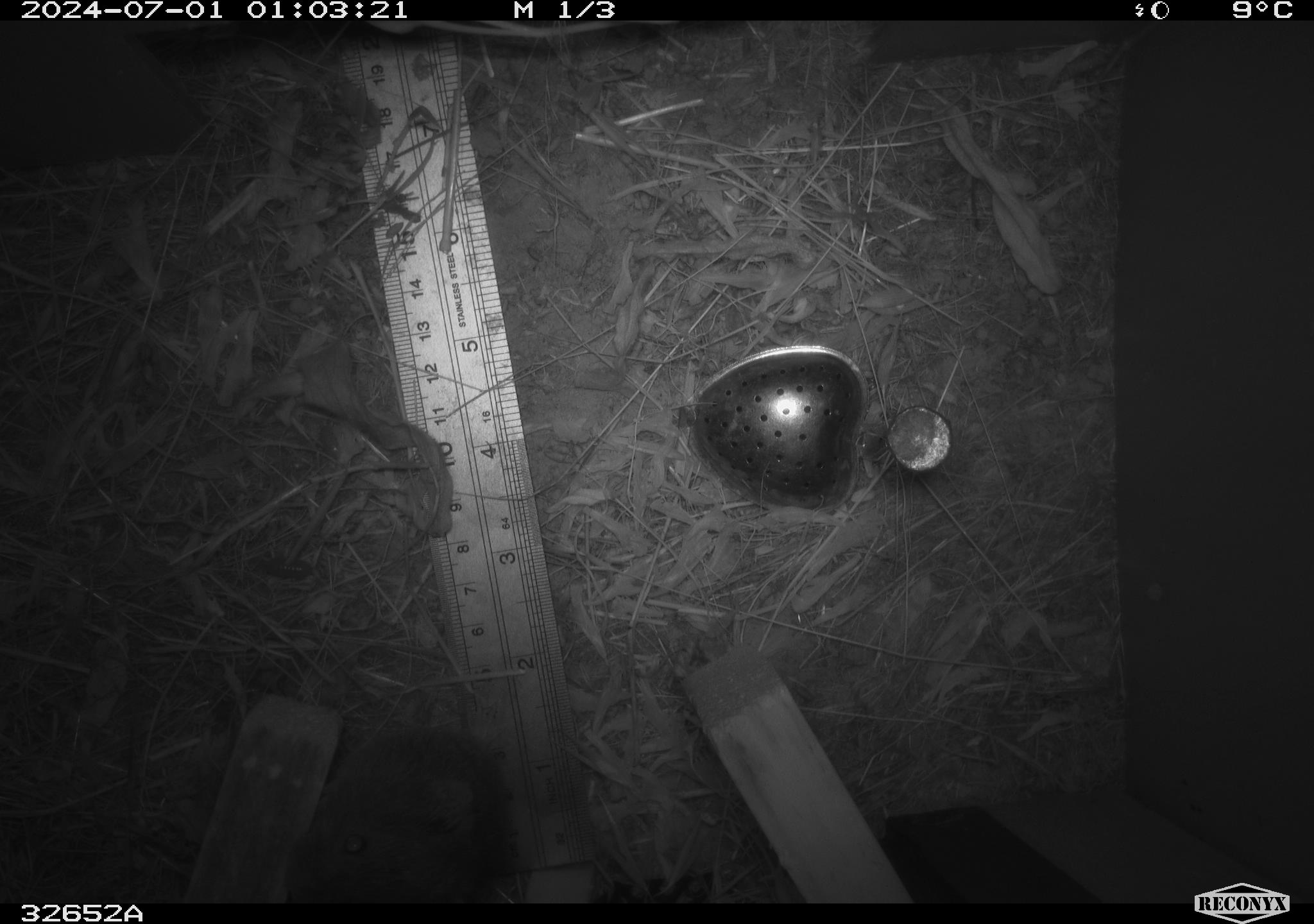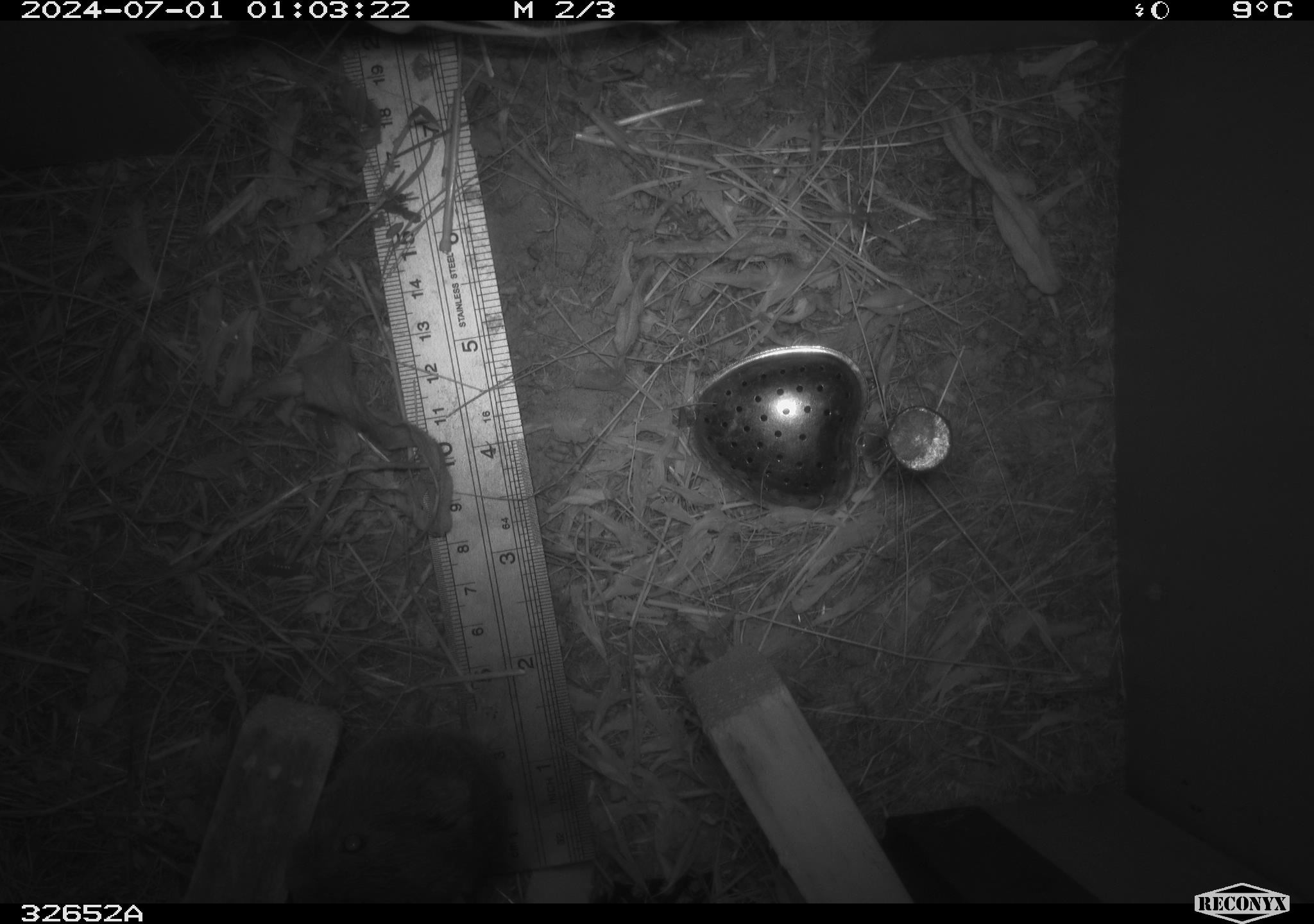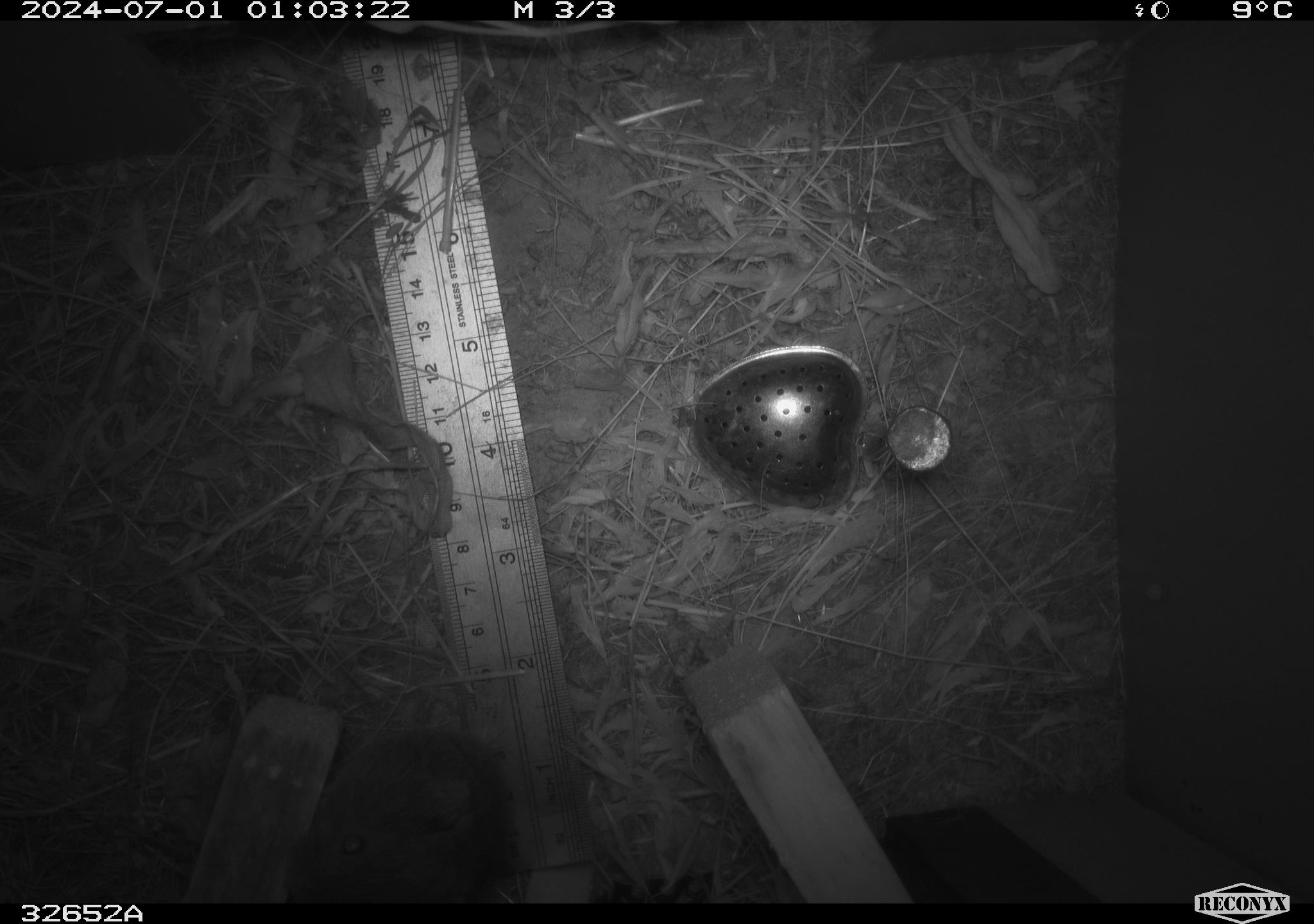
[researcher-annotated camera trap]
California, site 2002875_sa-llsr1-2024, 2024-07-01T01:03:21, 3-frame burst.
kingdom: Animalia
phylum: Chordata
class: Mammalia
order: Rodentia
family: Cricetidae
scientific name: Arvicolinae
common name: voles, lemmings, and muskrats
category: arvicolinae subfamily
Arvicolinae subfamily (voles, lemmings, and muskrats) (Arvicolinae).